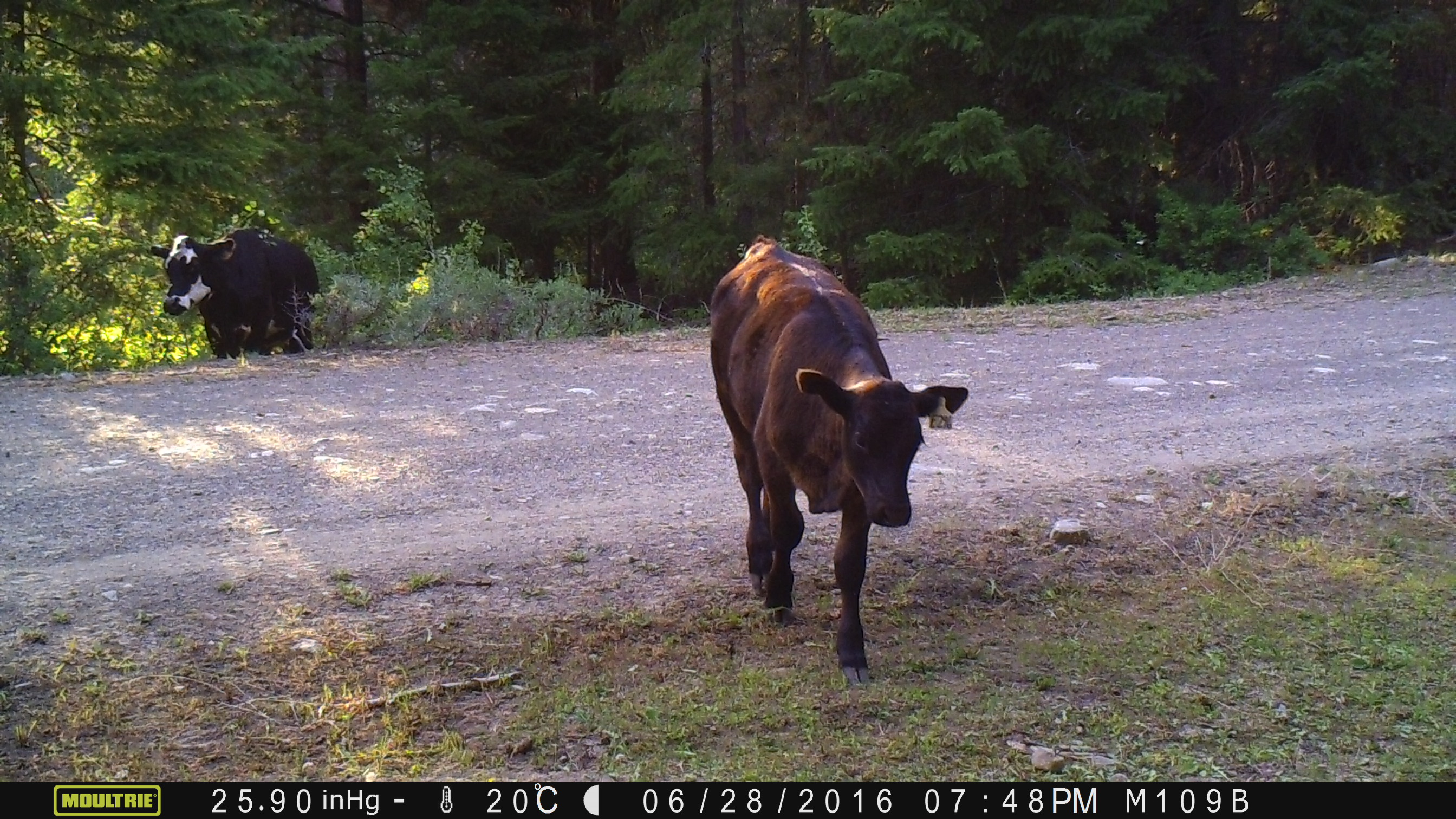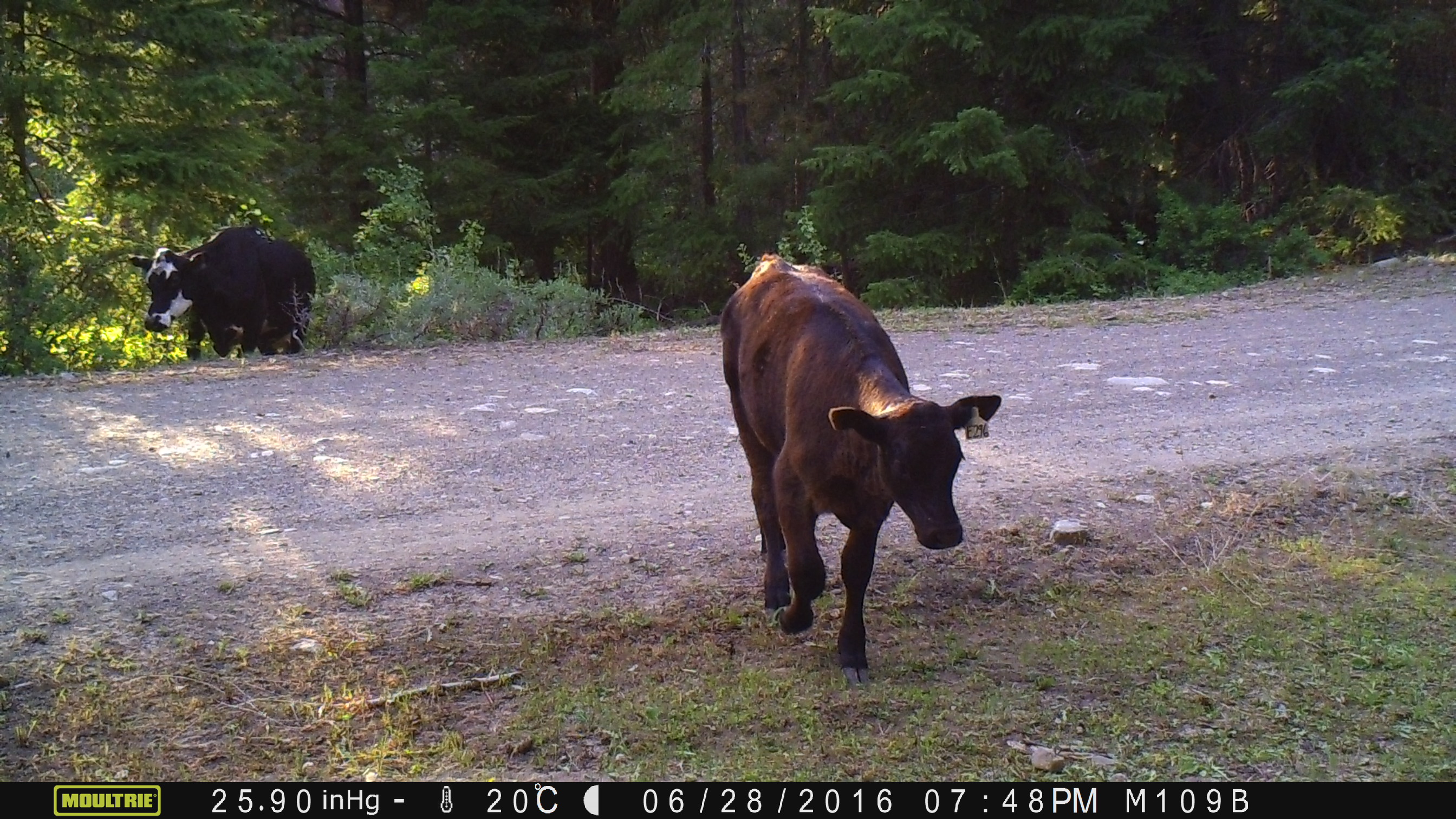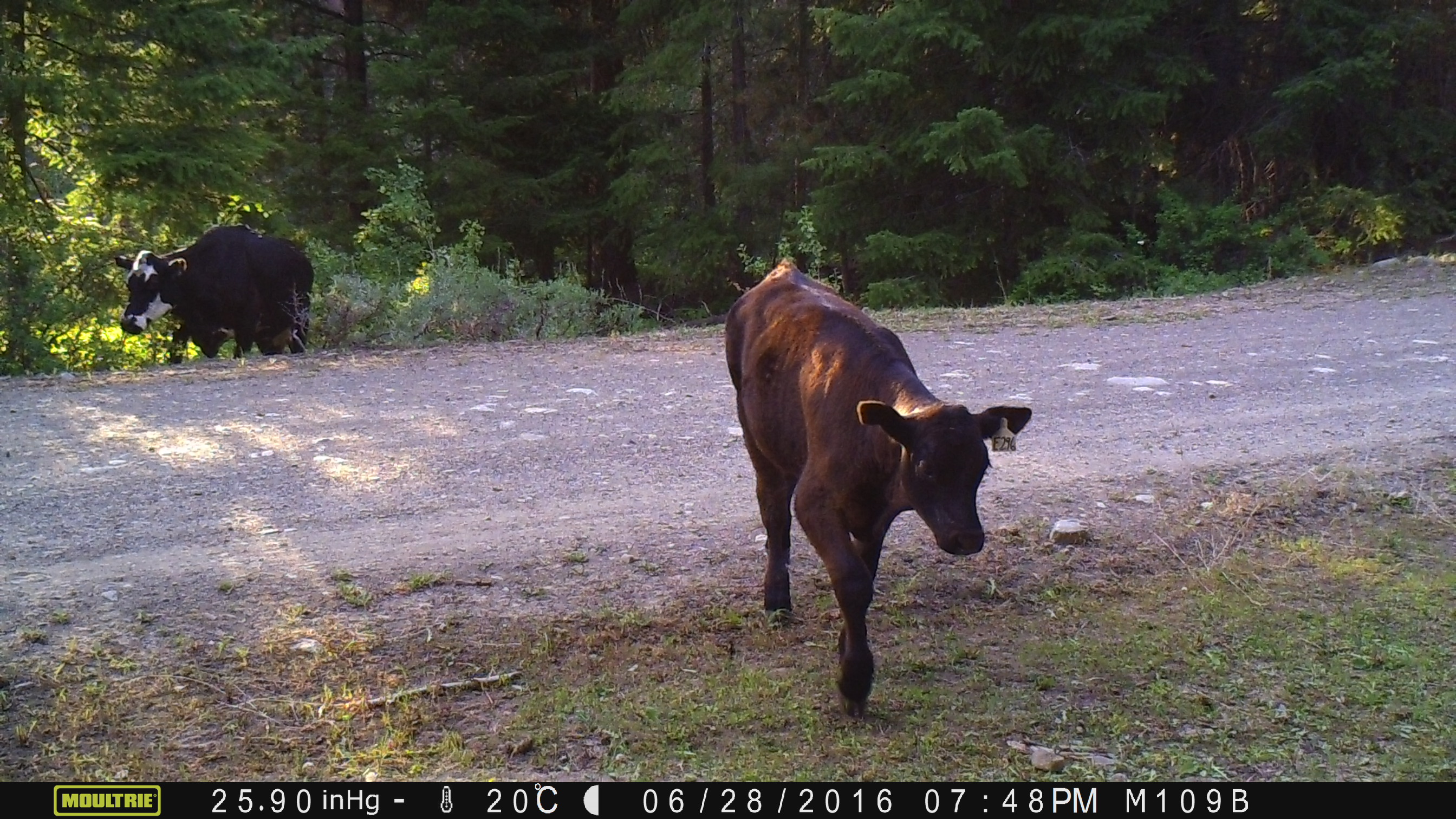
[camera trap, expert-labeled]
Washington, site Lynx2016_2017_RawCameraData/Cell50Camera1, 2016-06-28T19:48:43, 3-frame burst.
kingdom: Animalia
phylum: Chordata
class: Mammalia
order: Artiodactyla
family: Bovidae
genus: Bos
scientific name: Bos taurus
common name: domestic cattle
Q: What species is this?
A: Domestic cattle (Bos taurus).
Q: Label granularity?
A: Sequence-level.